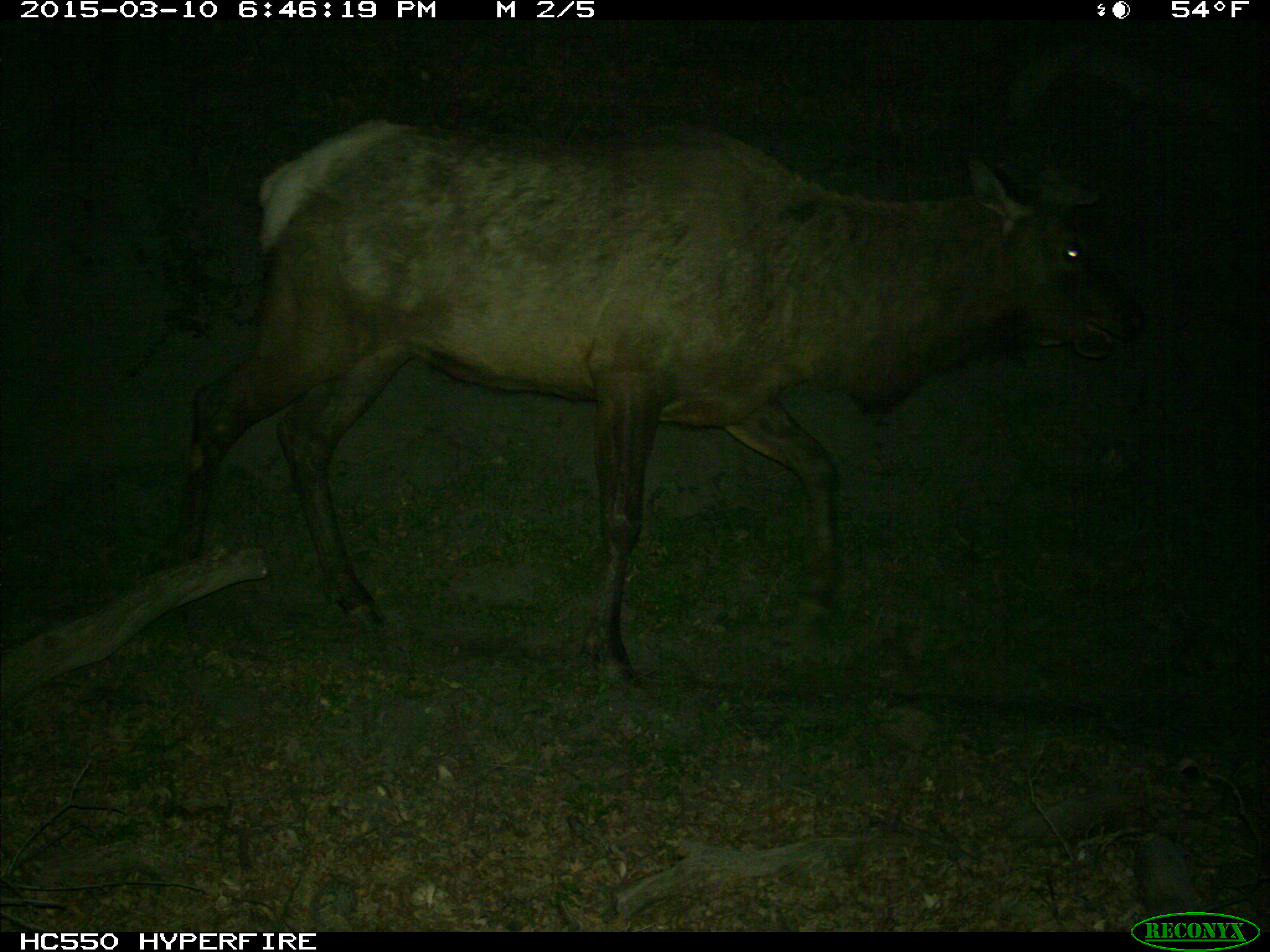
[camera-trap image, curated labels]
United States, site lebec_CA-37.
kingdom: Animalia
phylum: Chordata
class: Mammalia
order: Artiodactyla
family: Cervidae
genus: Cervus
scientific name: Cervus canadensis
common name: elk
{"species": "Cervus canadensis (elk)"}